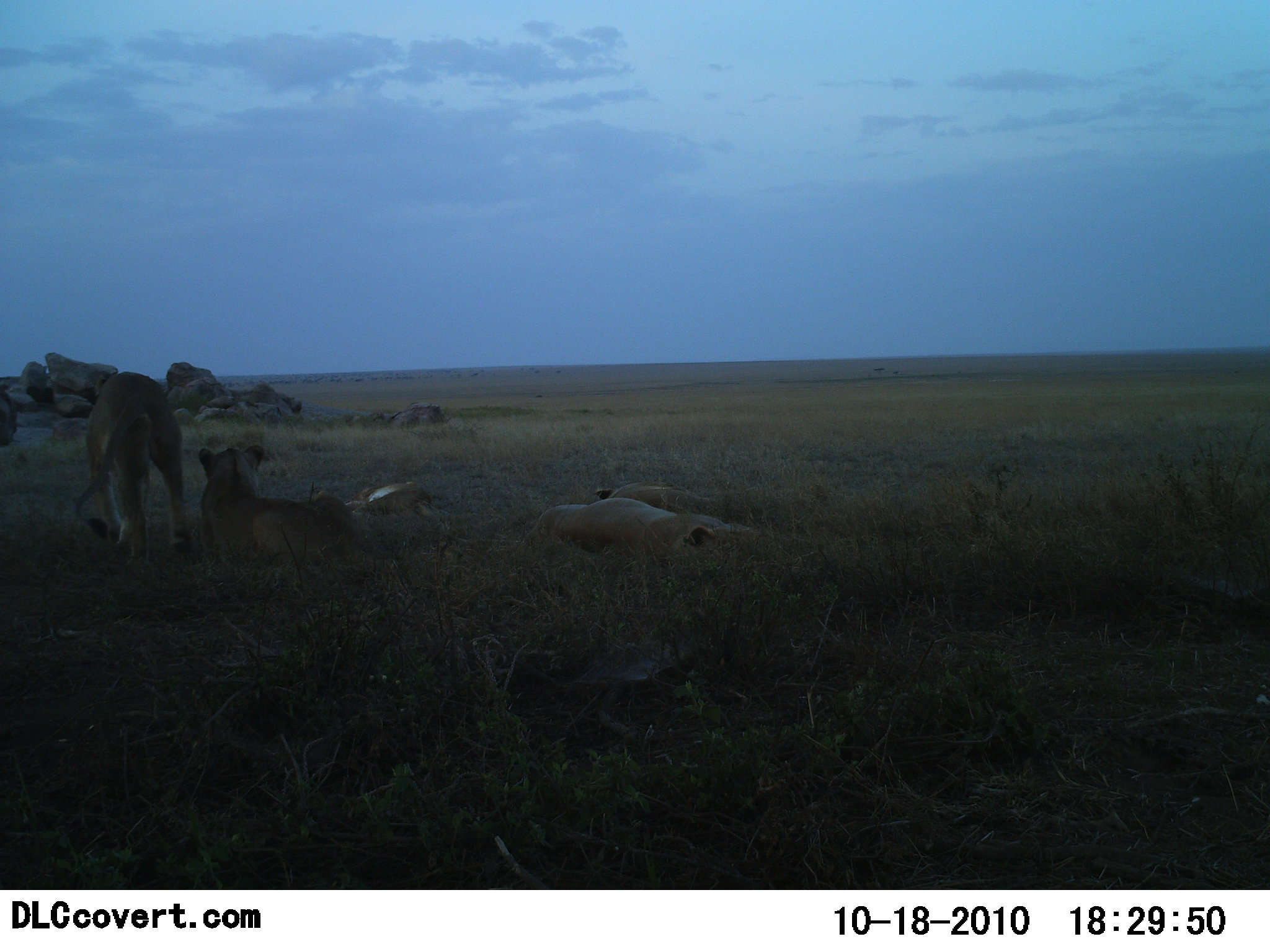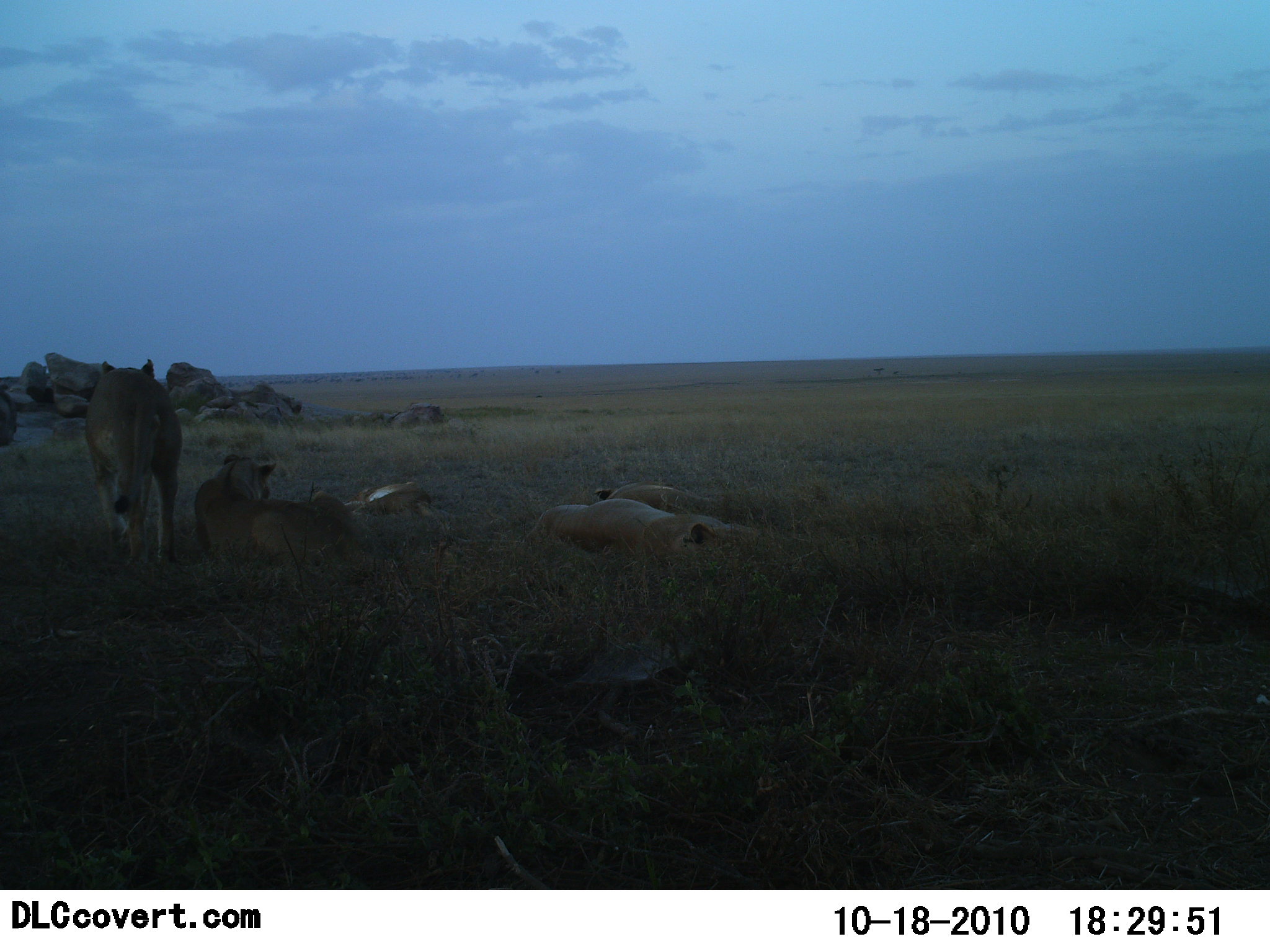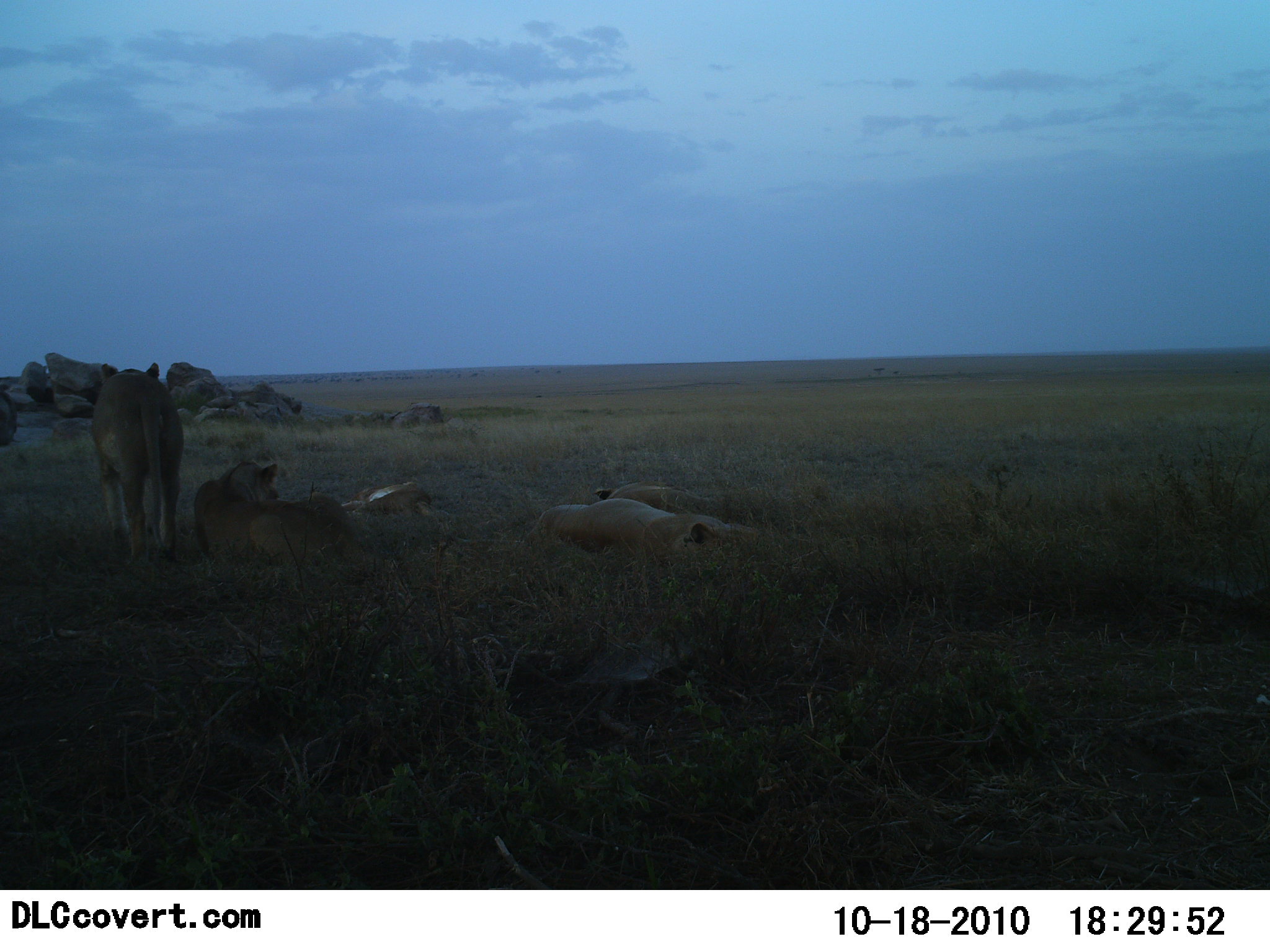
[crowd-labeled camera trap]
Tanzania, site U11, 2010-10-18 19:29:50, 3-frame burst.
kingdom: Animalia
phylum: Chordata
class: Mammalia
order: Carnivora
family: Felidae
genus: Panthera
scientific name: Panthera leo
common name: lion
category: lionfemale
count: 5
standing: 38%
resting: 92%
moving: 23%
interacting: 15%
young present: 15%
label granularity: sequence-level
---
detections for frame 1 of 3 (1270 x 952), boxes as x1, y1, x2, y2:
animal: 198, 445, 376, 578; 74, 372, 194, 562; 528, 498, 761, 559; 593, 480, 720, 516; 345, 482, 447, 525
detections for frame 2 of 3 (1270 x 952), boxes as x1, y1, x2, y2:
animal: 192, 454, 373, 570; 86, 359, 184, 566; 522, 498, 760, 558; 590, 480, 710, 518; 343, 481, 440, 520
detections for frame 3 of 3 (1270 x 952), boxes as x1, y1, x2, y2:
animal: 91, 361, 184, 561; 192, 459, 357, 563; 533, 499, 760, 554; 340, 481, 453, 521; 591, 480, 715, 516